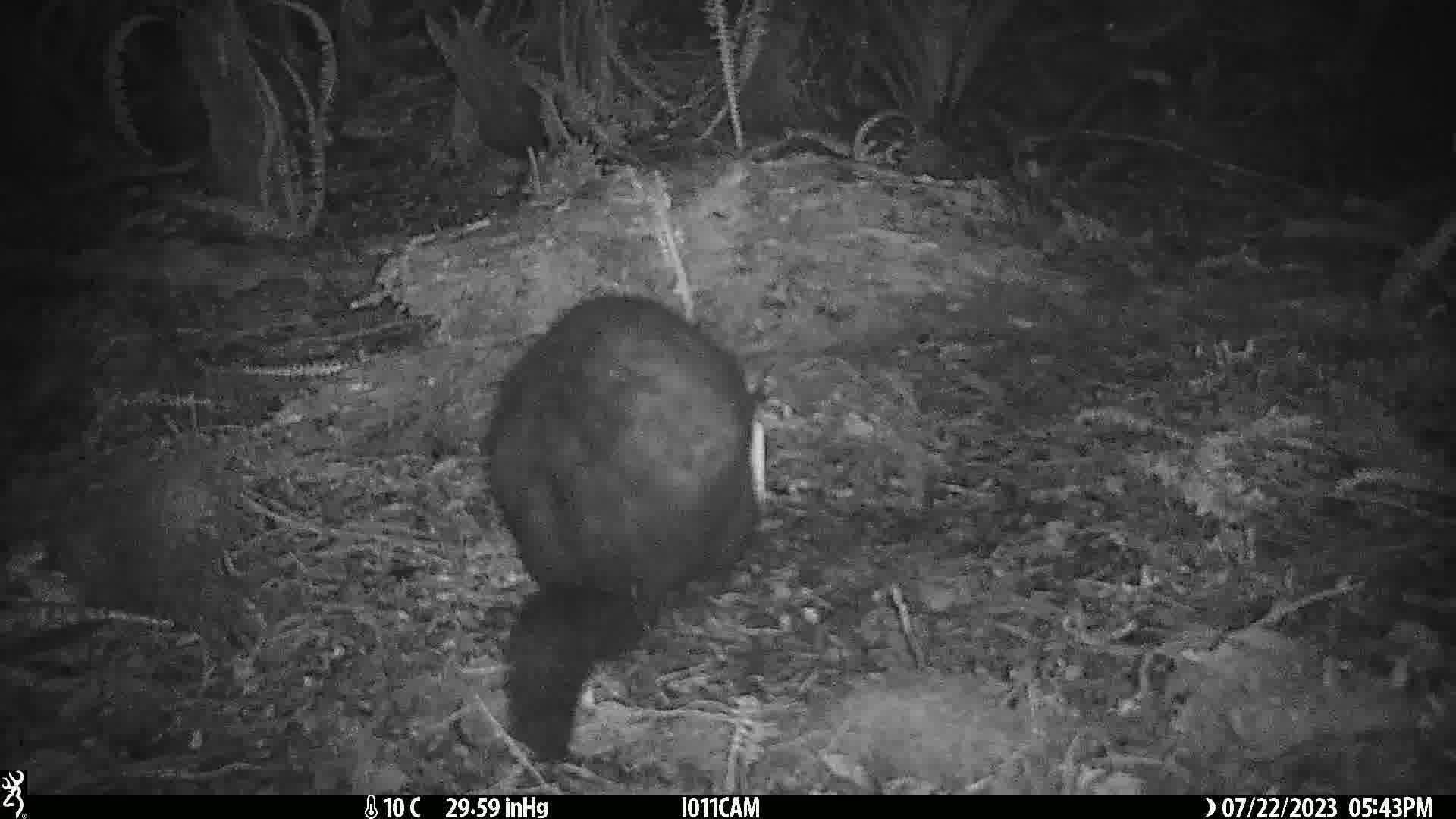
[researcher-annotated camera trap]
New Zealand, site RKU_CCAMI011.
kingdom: Animalia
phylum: Chordata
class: Mammalia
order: Diprotodontia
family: Phalangeridae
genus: Trichosurus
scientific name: Trichosurus vulpecula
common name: common brushtail possum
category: possum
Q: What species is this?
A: Possum (common brushtail possum) (Trichosurus vulpecula).